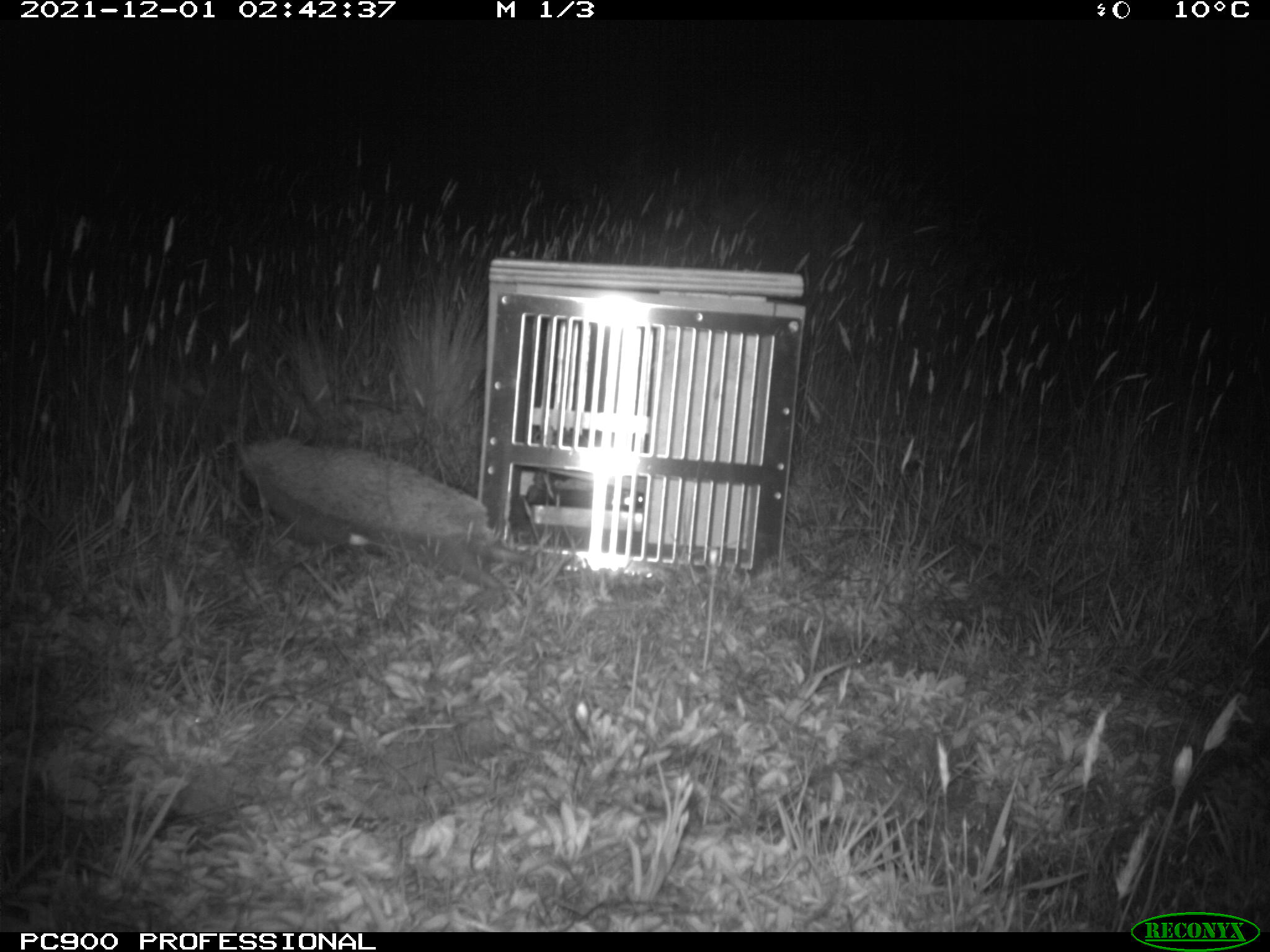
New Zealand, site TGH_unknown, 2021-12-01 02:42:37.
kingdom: Animalia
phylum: Chordata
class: Mammalia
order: Eulipotyphla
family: Erinaceidae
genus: Erinaceus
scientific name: Erinaceus europaeus europaeus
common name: european hedgehog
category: hedgehog